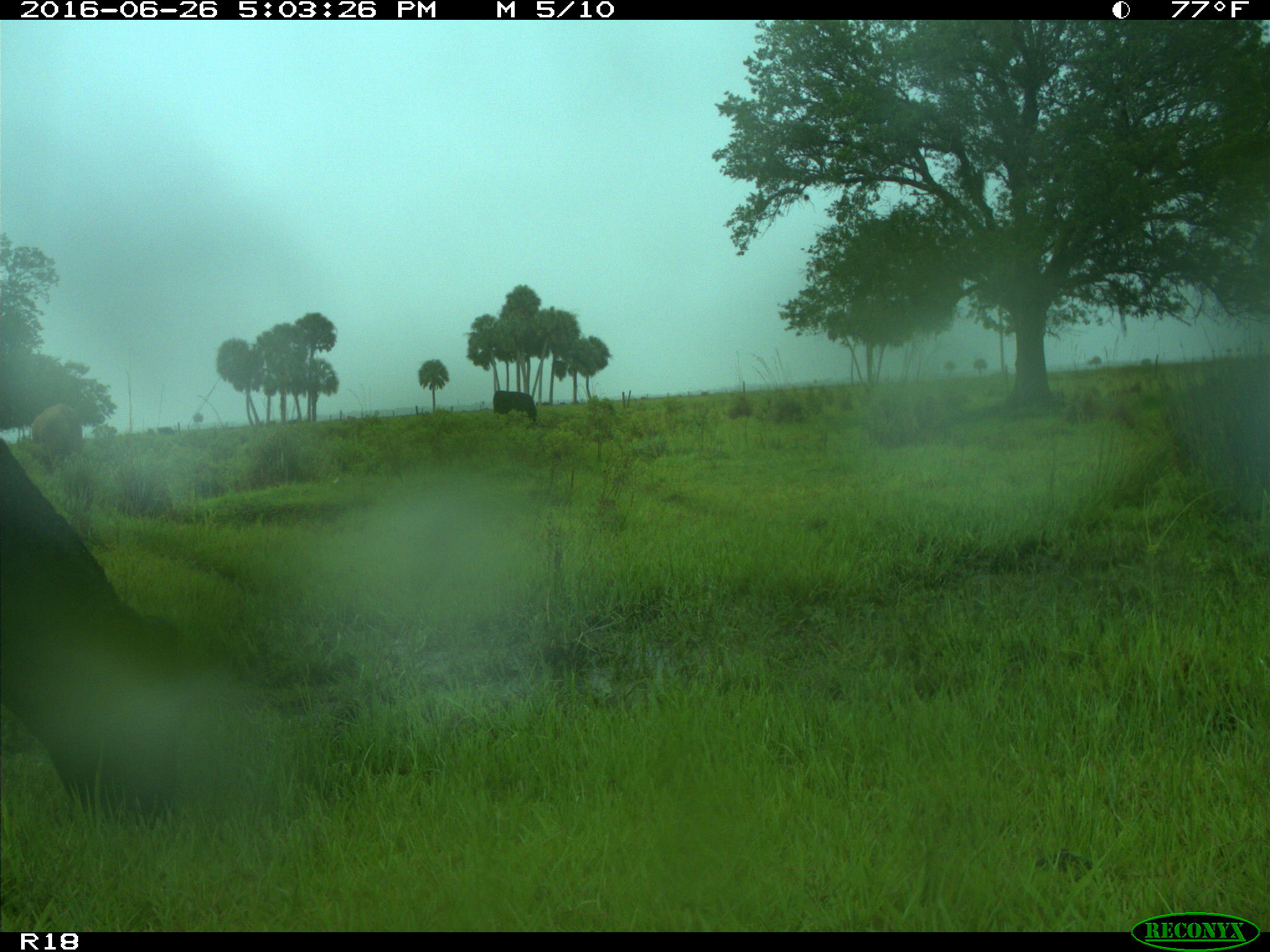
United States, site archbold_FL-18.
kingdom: Animalia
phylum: Chordata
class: Mammalia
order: Artiodactyla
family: Bovidae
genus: Bos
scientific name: Bos taurus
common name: domestic cow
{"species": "Bos taurus (domestic cow)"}